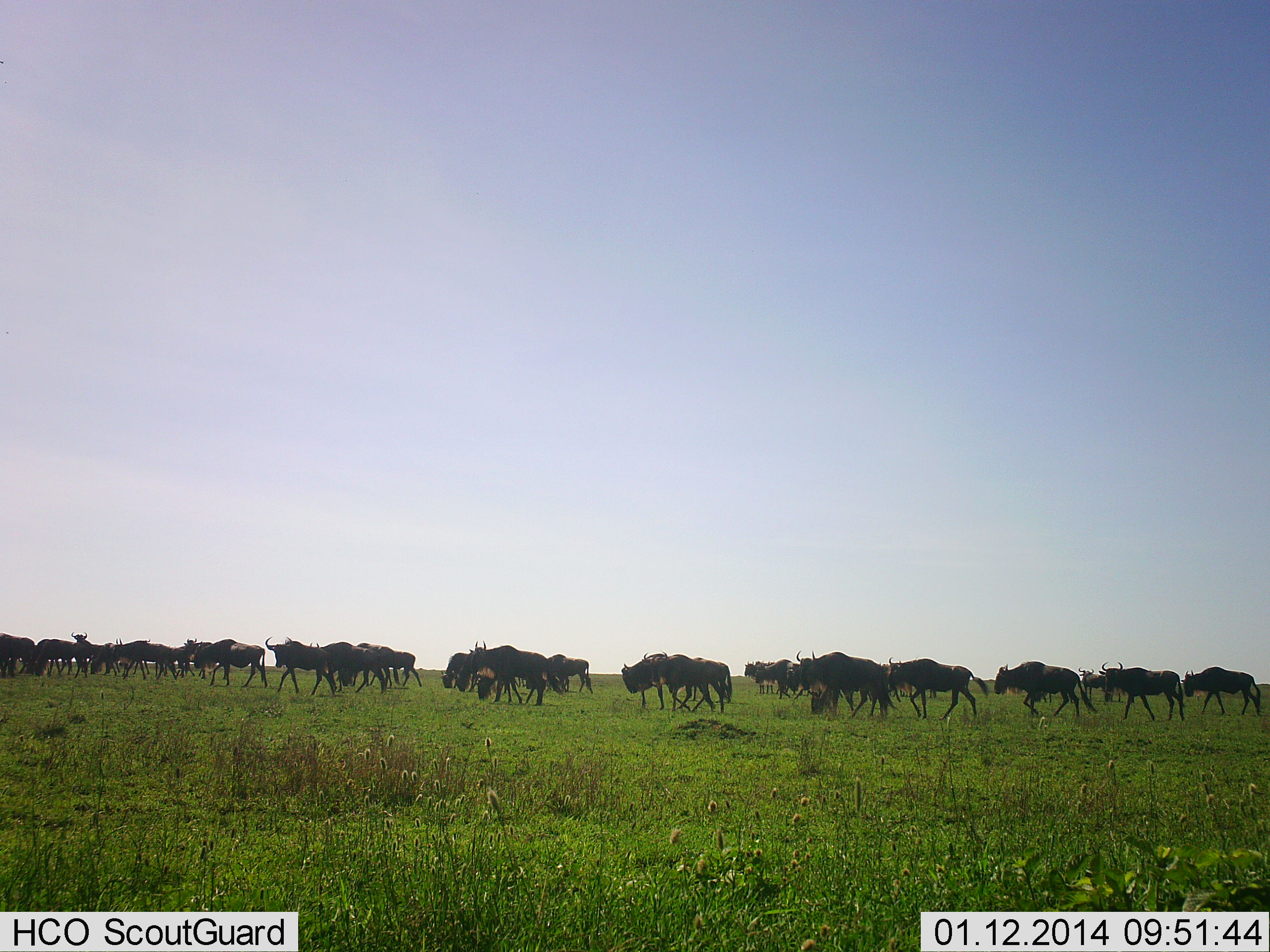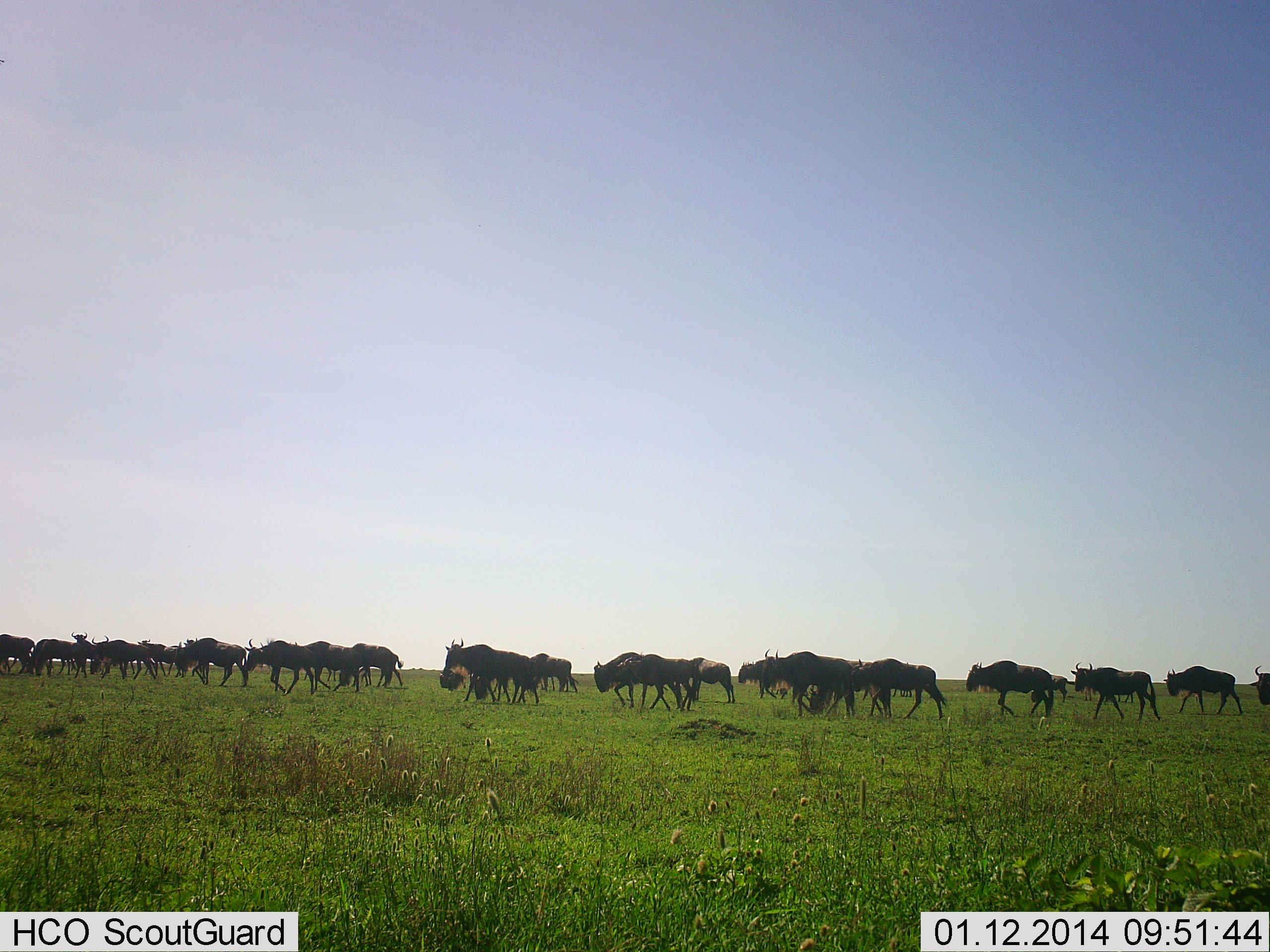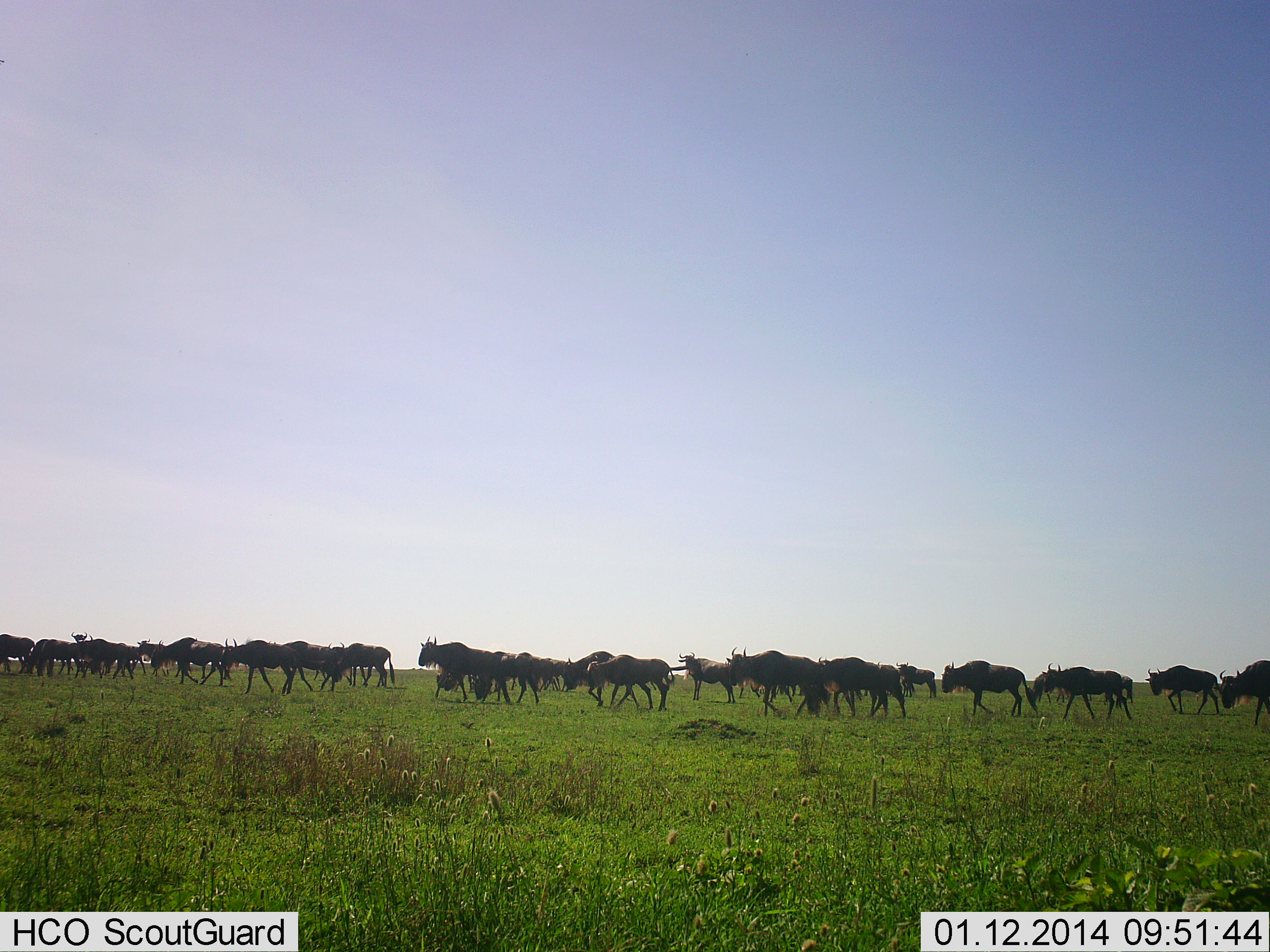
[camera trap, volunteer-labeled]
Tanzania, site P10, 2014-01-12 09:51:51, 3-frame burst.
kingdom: Animalia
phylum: Chordata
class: Mammalia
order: Artiodactyla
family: Bovidae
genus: Connochaetes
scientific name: Connochaetes taurinus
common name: blue wildebeest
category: wildebeest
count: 11-50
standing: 0%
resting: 0%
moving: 100%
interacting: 10%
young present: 0%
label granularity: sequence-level